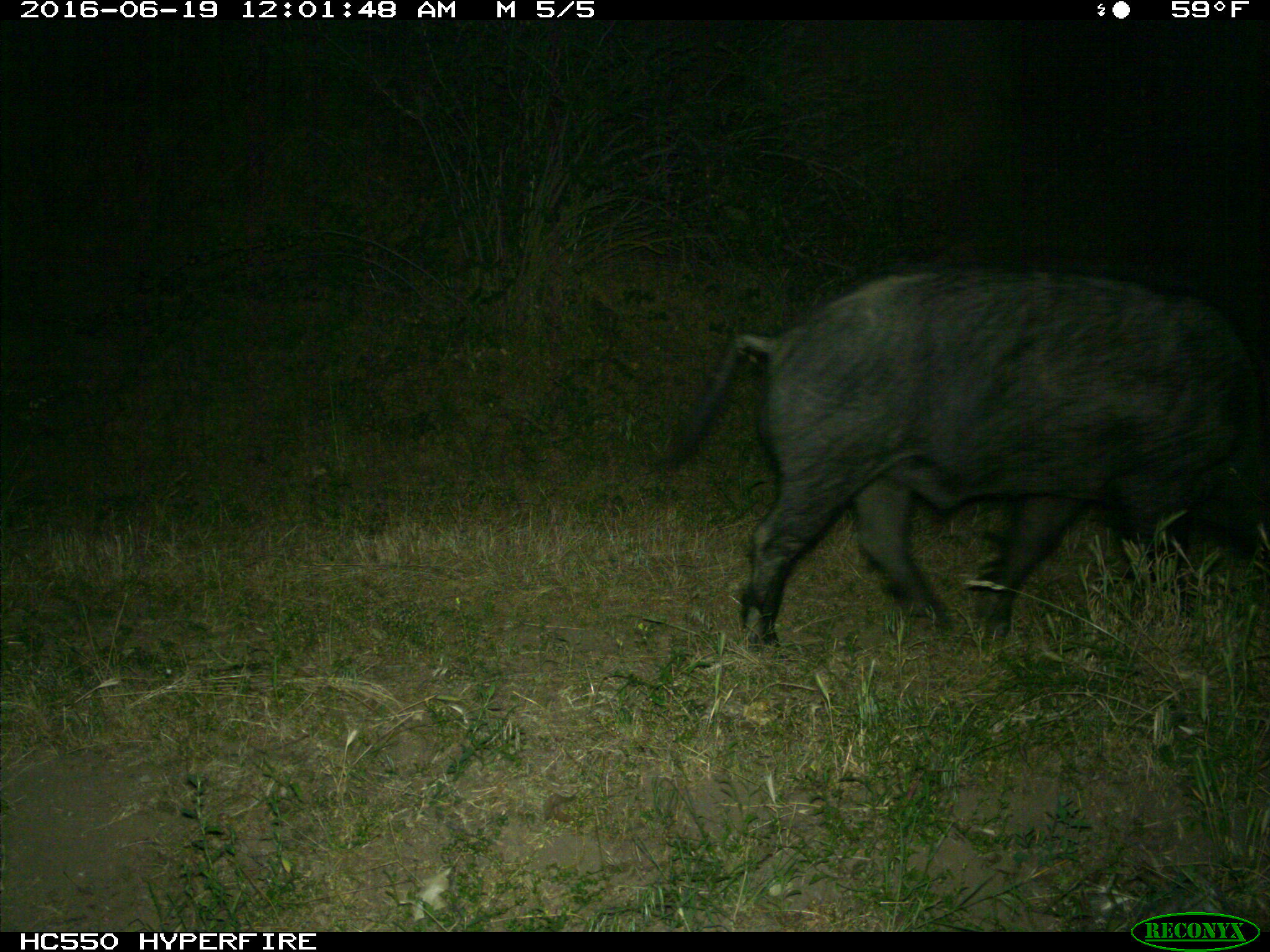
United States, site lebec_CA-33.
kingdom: Animalia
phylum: Chordata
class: Mammalia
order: Artiodactyla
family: Suidae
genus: Sus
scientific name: Sus scrofa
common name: wild boar